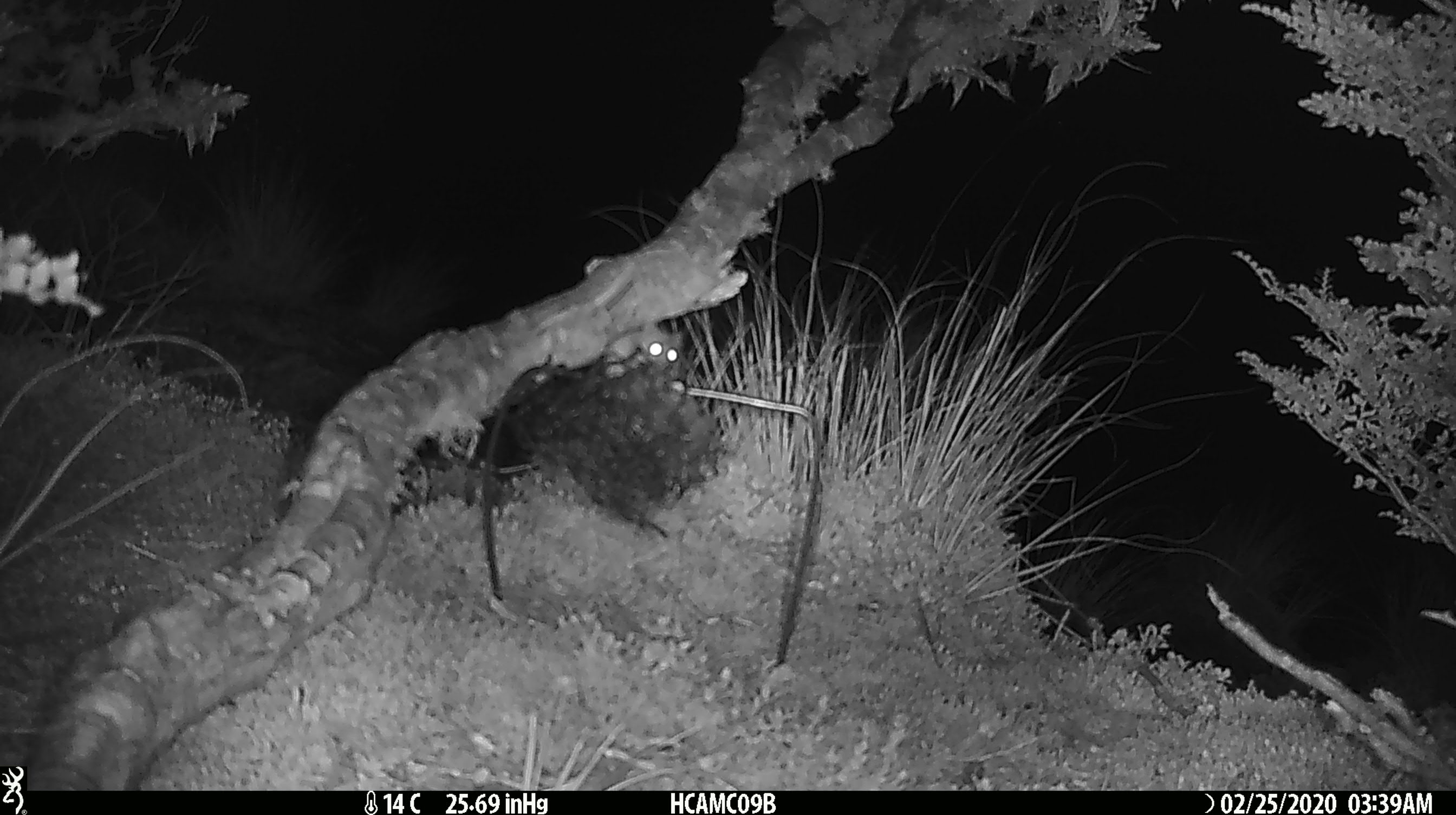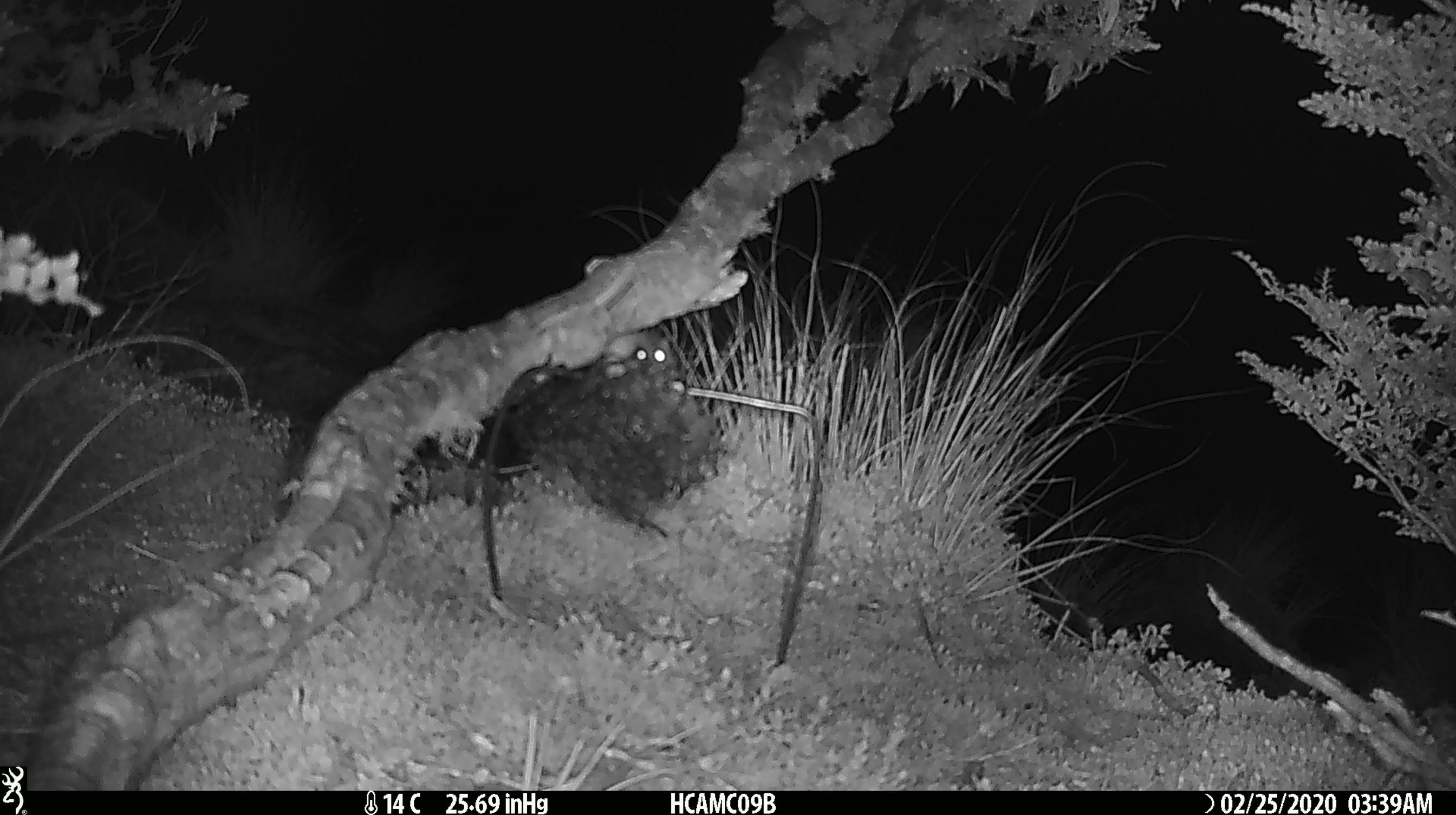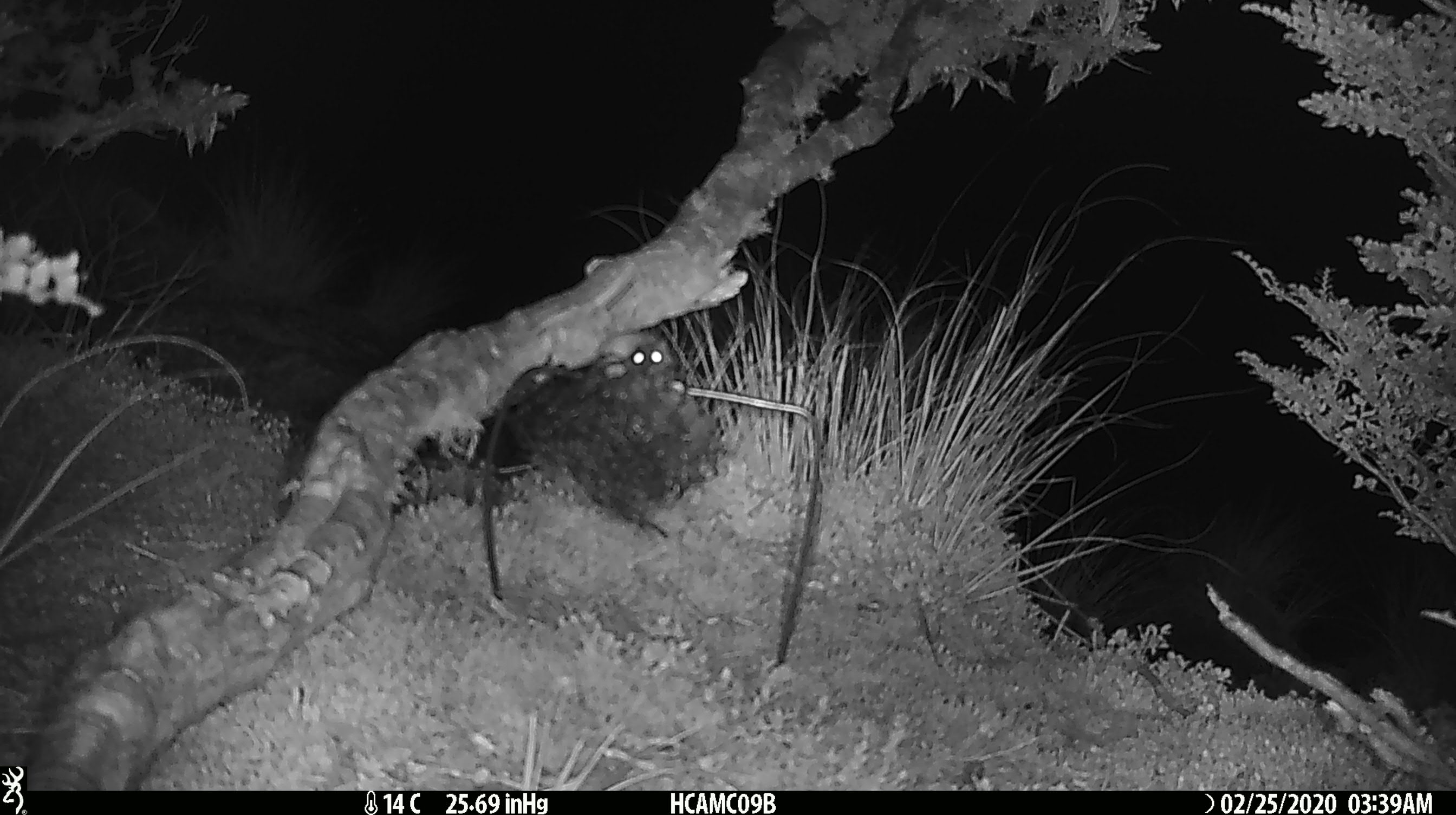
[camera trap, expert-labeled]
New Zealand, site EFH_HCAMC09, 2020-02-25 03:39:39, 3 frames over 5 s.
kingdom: Animalia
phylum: Chordata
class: Mammalia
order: Rodentia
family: Muridae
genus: Mus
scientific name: Mus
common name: mouse